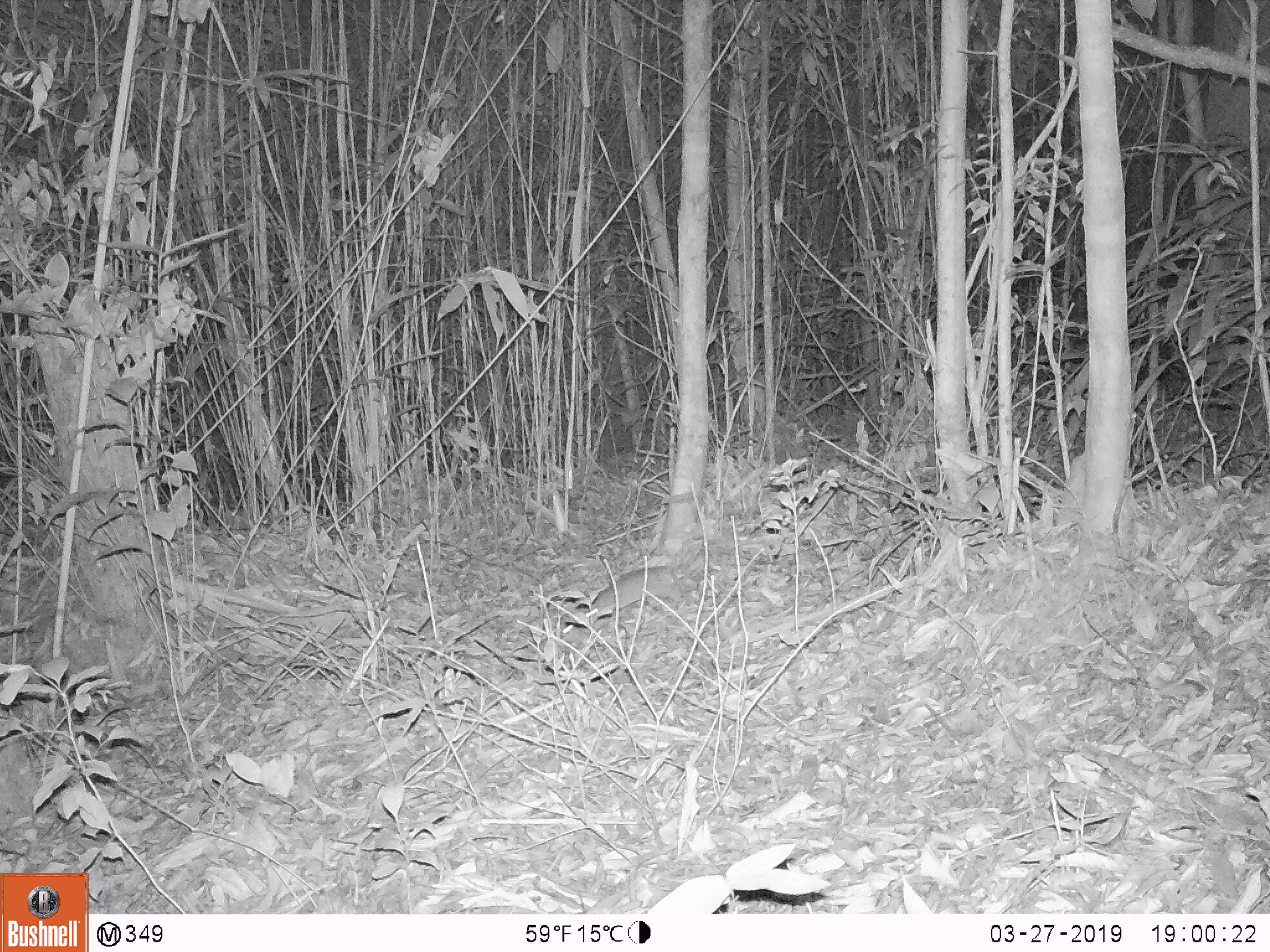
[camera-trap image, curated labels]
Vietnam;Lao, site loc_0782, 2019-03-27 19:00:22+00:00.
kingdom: Animalia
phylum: Chordata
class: Mammalia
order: Rodentia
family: Muridae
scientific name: Muridae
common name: old-world mice and rats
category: unidentified murid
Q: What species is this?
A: Unidentified murid (old-world mice and rats) (Muridae).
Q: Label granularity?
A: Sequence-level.